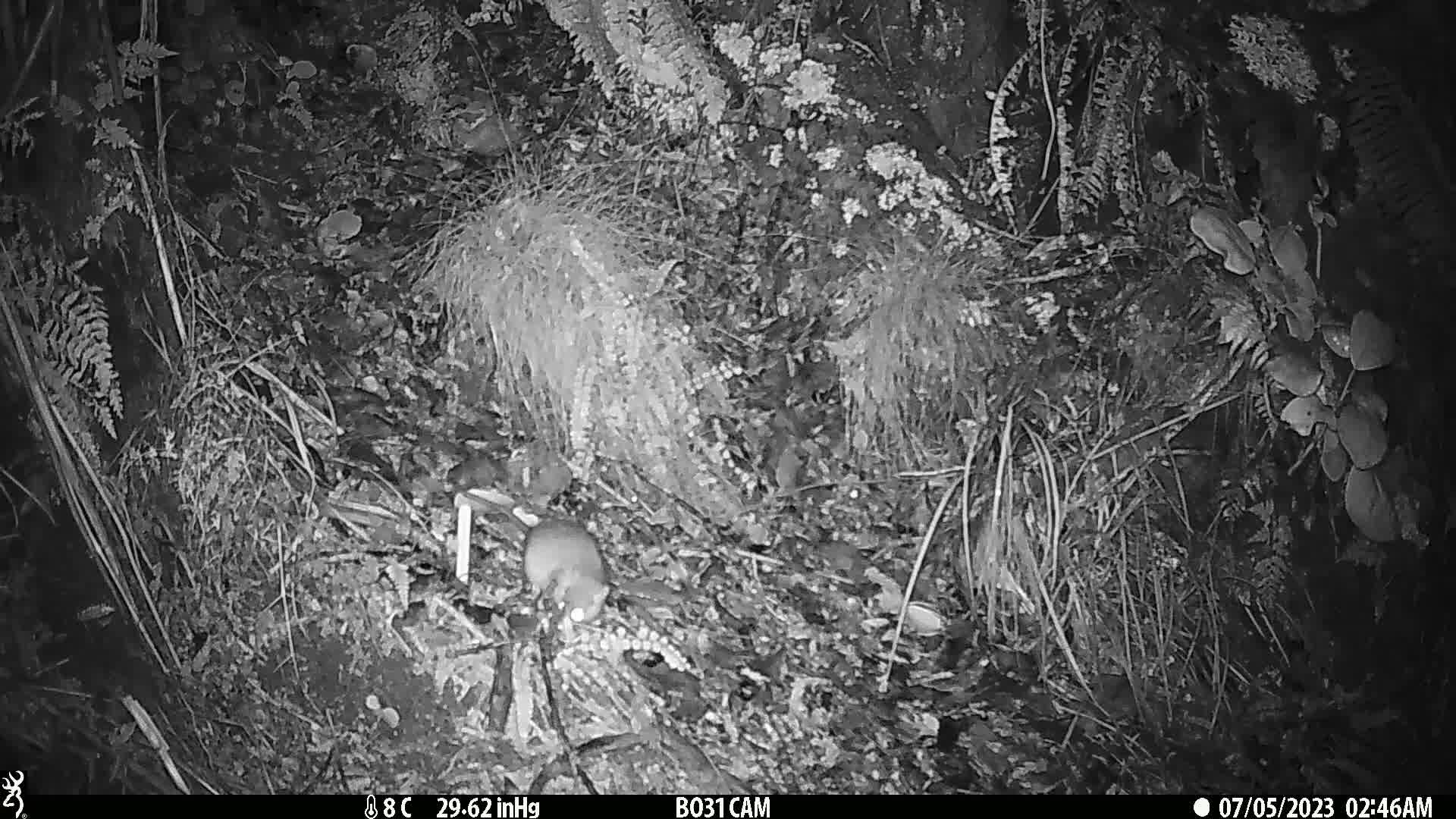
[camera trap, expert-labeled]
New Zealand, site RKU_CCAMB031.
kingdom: Animalia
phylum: Chordata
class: Mammalia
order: Rodentia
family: Muridae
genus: Rattus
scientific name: Rattus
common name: rat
Rat (Rattus).